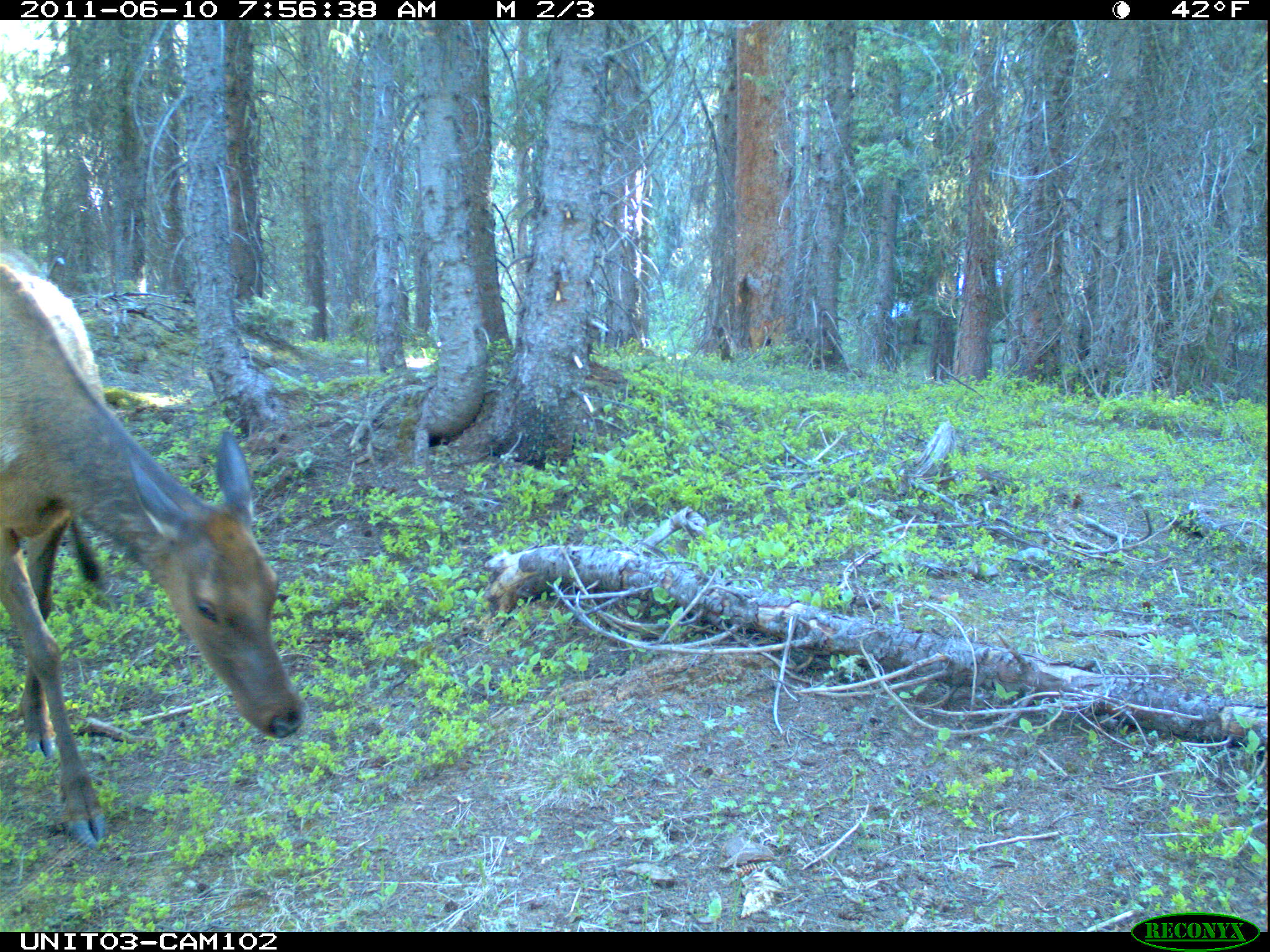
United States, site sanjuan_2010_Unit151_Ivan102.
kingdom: Animalia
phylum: Chordata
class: Mammalia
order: Artiodactyla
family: Cervidae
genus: Cervus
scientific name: Cervus elaphus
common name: red deer